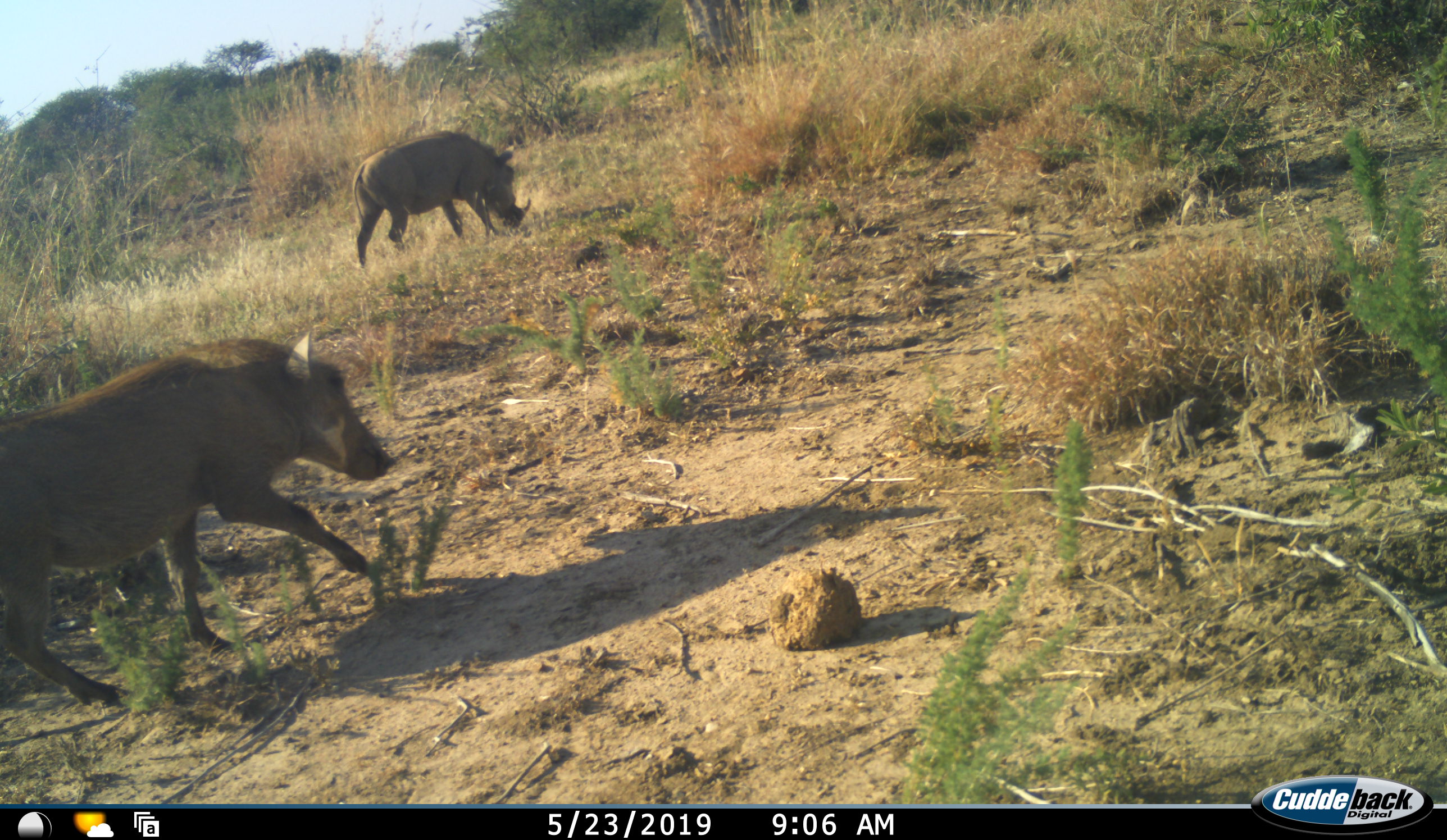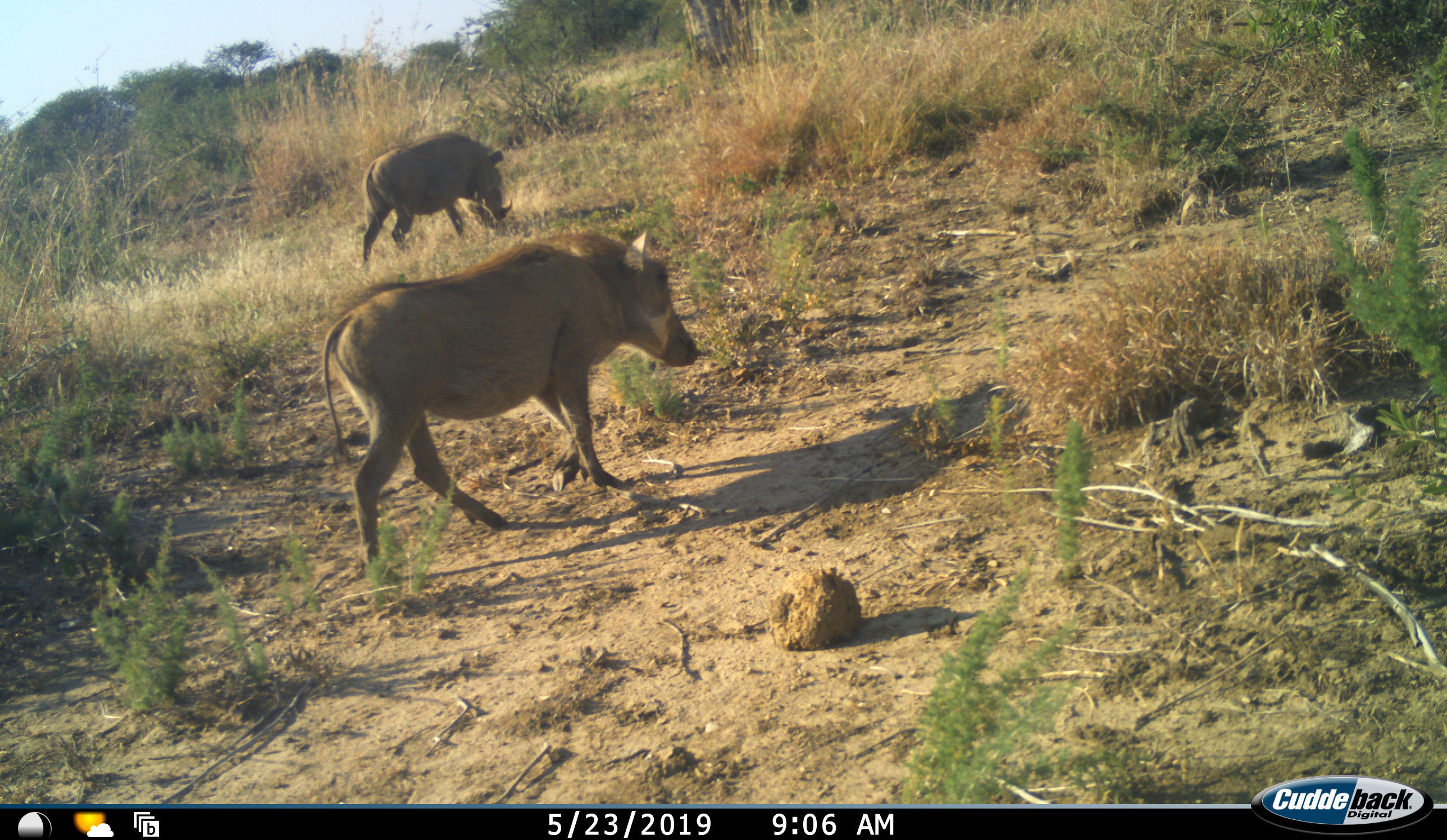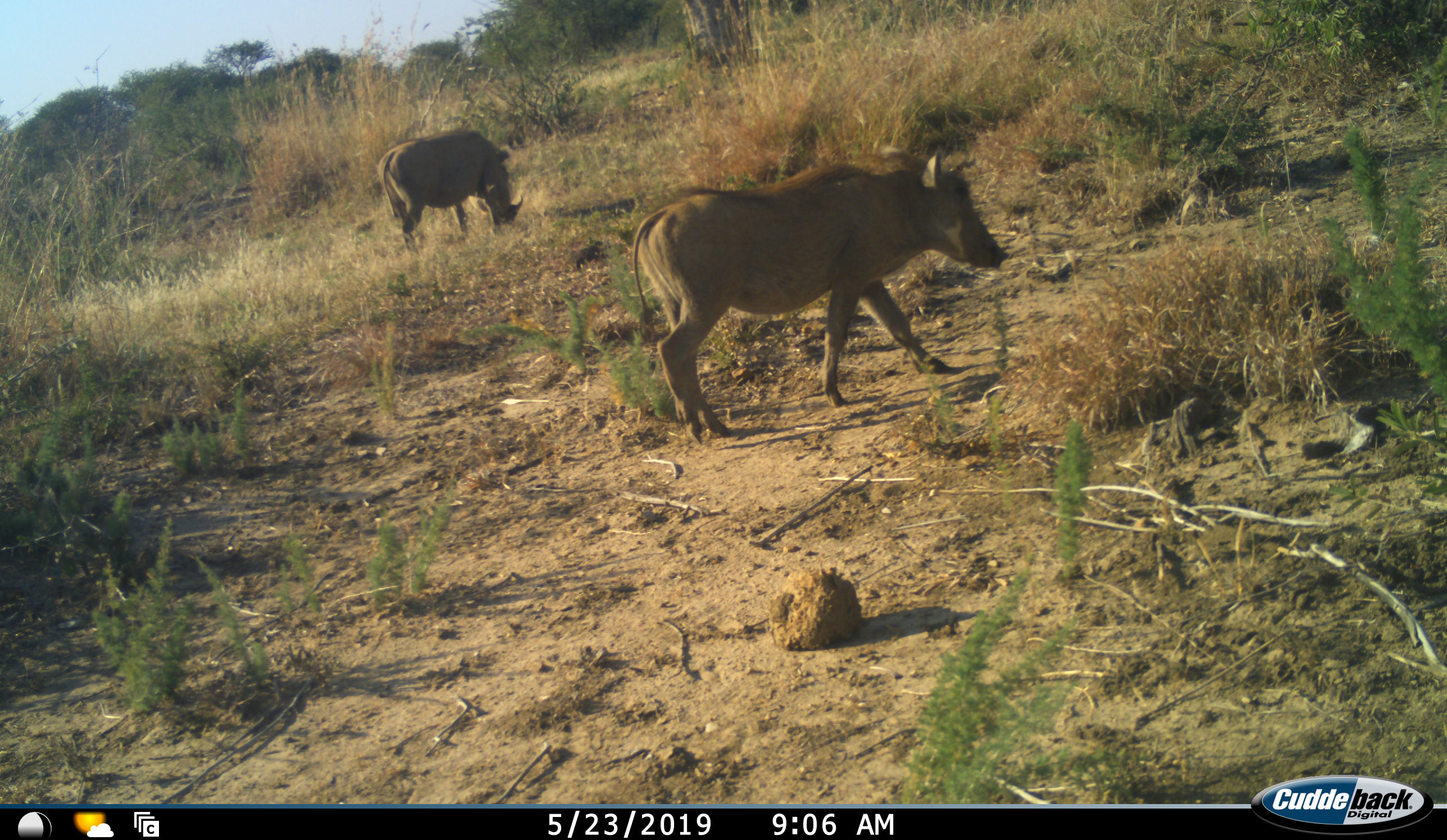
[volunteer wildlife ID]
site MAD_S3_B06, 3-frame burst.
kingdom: Animalia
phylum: Chordata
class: Mammalia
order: Artiodactyla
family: Suidae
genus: Phacochoerus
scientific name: Phacochoerus africanus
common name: warthog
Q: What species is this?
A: Warthog (Phacochoerus africanus).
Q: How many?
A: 2.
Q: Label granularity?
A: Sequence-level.